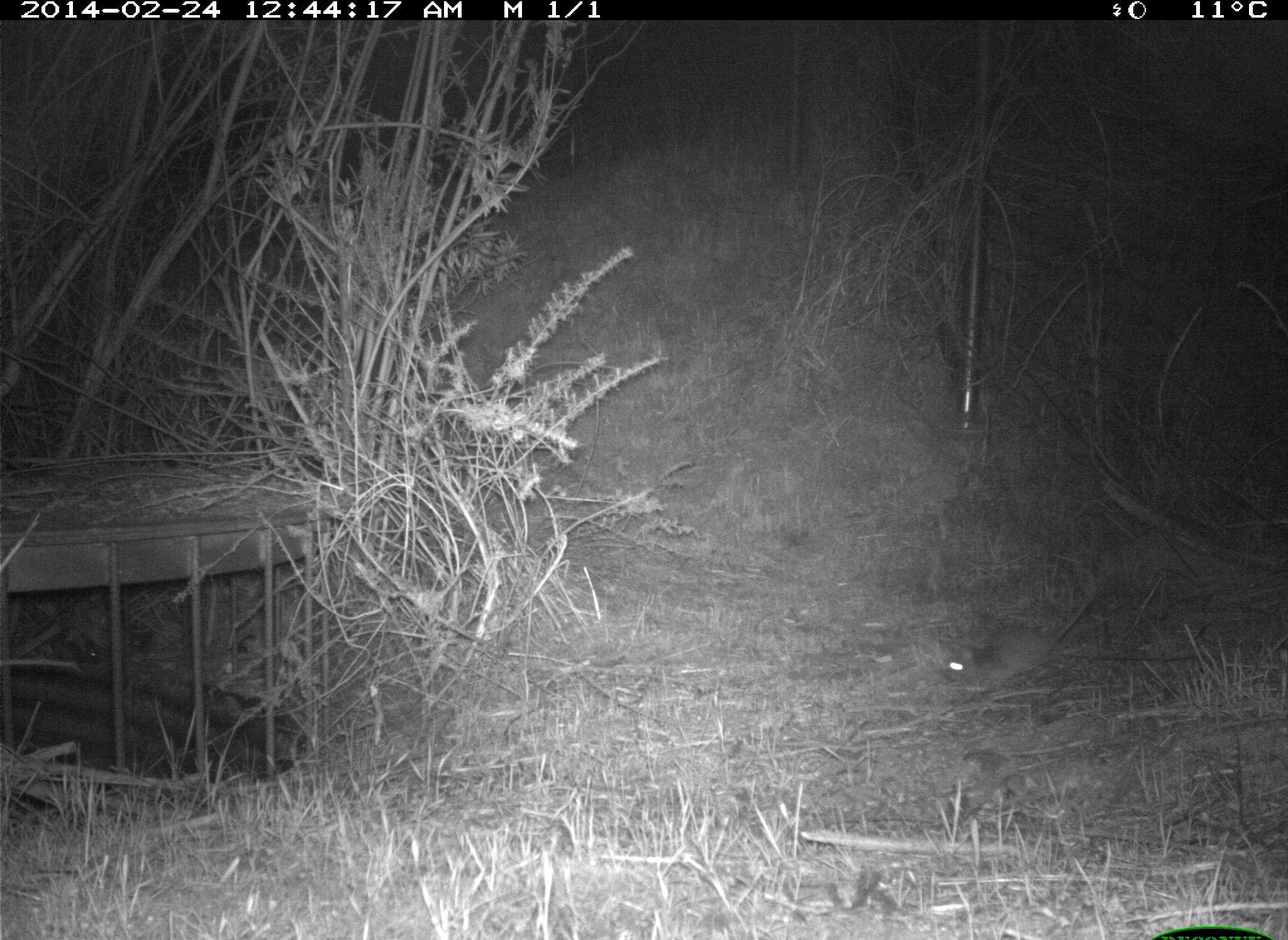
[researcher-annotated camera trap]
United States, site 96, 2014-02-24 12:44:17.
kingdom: Animalia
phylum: Chordata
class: Mammalia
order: Rodentia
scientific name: Rodentia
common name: rodent